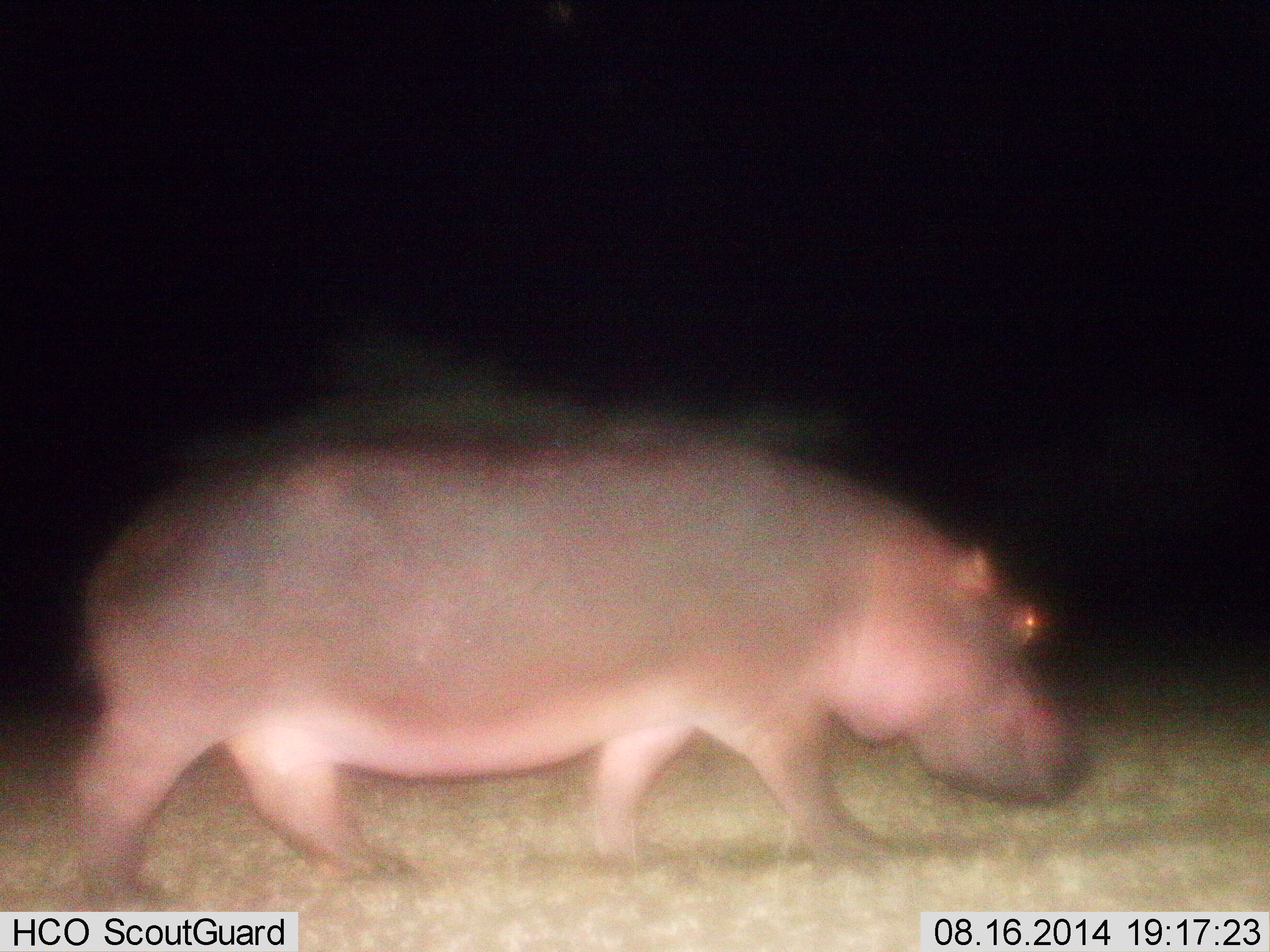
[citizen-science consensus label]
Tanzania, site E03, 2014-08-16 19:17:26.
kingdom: Animalia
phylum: Chordata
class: Mammalia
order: Artiodactyla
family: Hippopotamidae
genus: Hippopotamus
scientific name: Hippopotamus amphibius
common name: hippopotamus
Hippopotamus (Hippopotamus amphibius), count 1. Behavior (volunteer vote fractions): standing 20%, resting 0%, moving 80%, interacting 0%. Young present (vote fraction): 0%. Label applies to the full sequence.